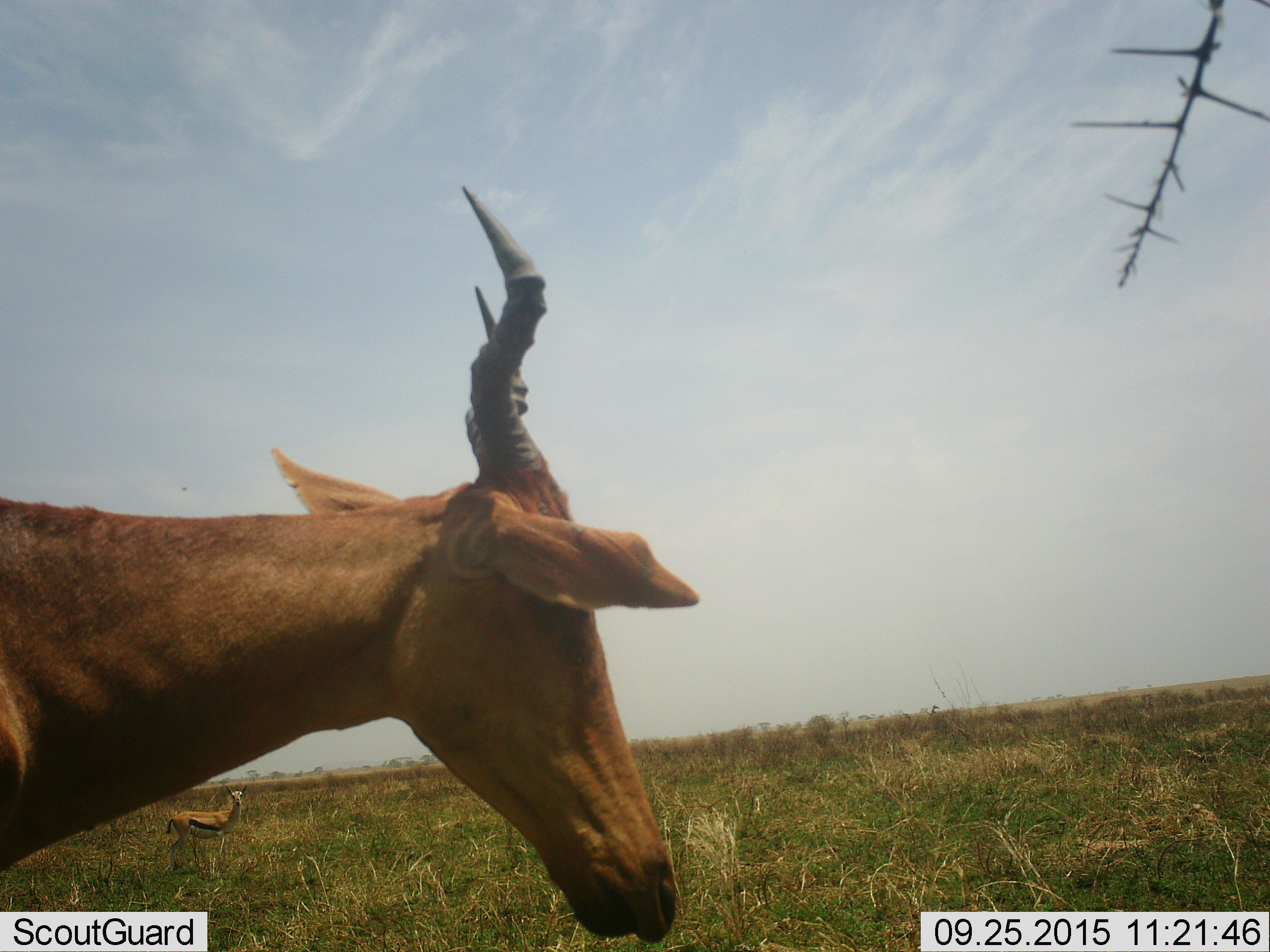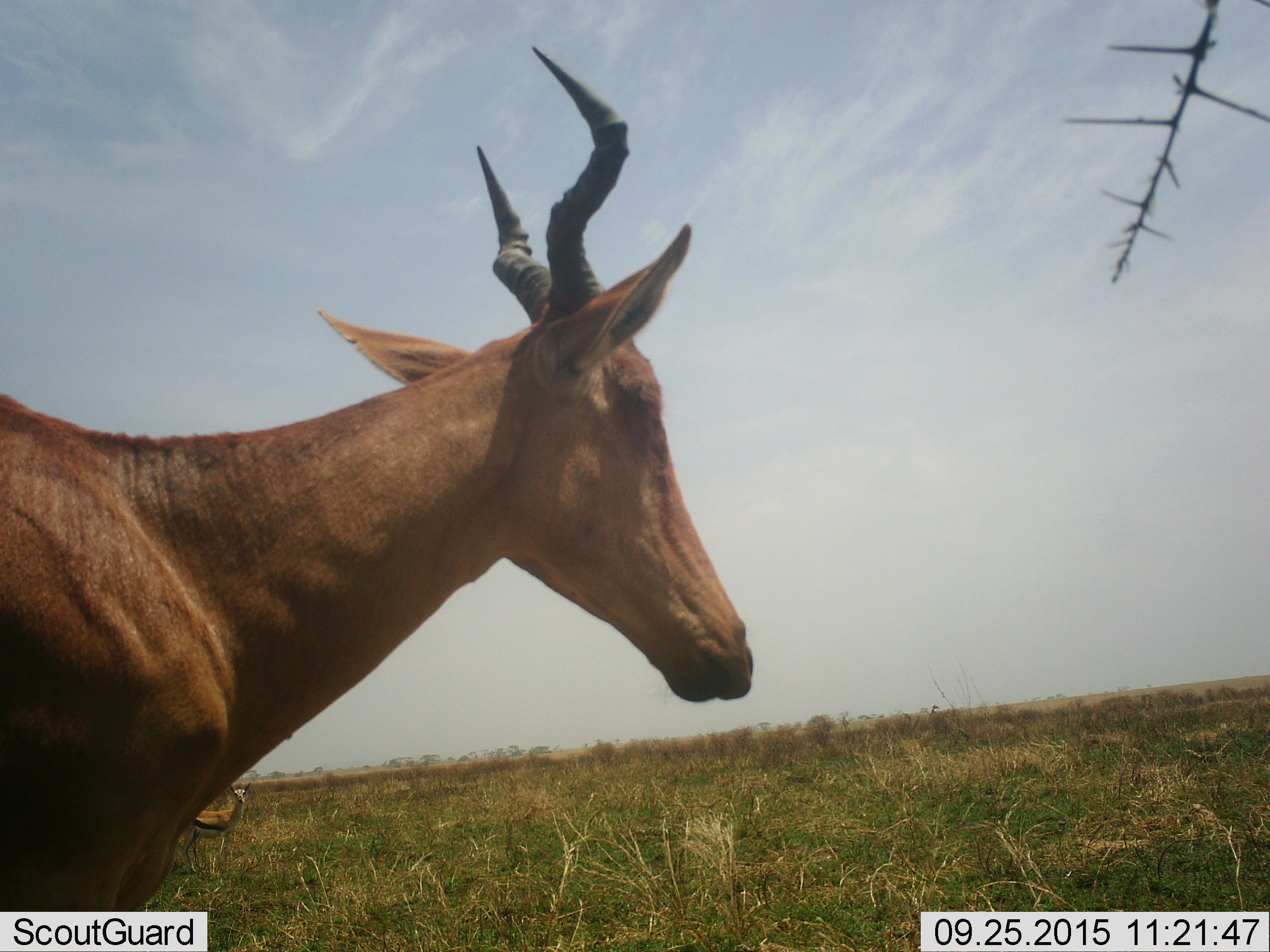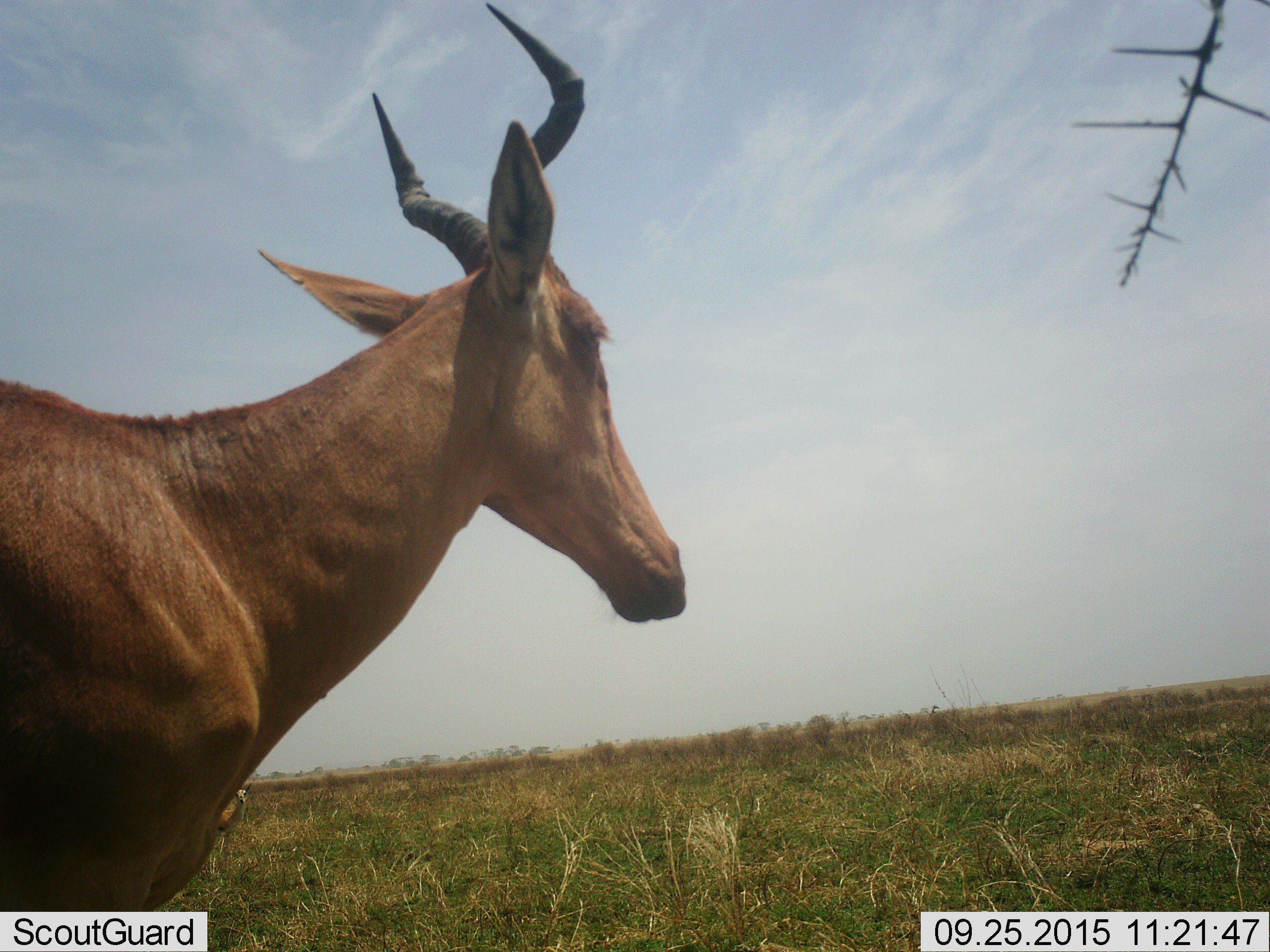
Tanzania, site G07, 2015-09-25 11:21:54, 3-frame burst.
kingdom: Animalia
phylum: Chordata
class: Mammalia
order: Artiodactyla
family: Bovidae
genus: Eudorcas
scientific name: Eudorcas thomsonii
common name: thomson's gazelle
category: gazellethomsons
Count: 1.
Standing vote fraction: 100%.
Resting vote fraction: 0%.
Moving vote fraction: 17%.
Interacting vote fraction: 0%.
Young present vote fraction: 0%.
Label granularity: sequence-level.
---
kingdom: Animalia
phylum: Chordata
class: Mammalia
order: Artiodactyla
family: Bovidae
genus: Alcelaphus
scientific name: Alcelaphus buselaphus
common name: hartebeest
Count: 1.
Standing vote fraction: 67%.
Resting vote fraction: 0%.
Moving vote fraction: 33%.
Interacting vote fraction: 0%.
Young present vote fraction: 0%.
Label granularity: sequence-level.